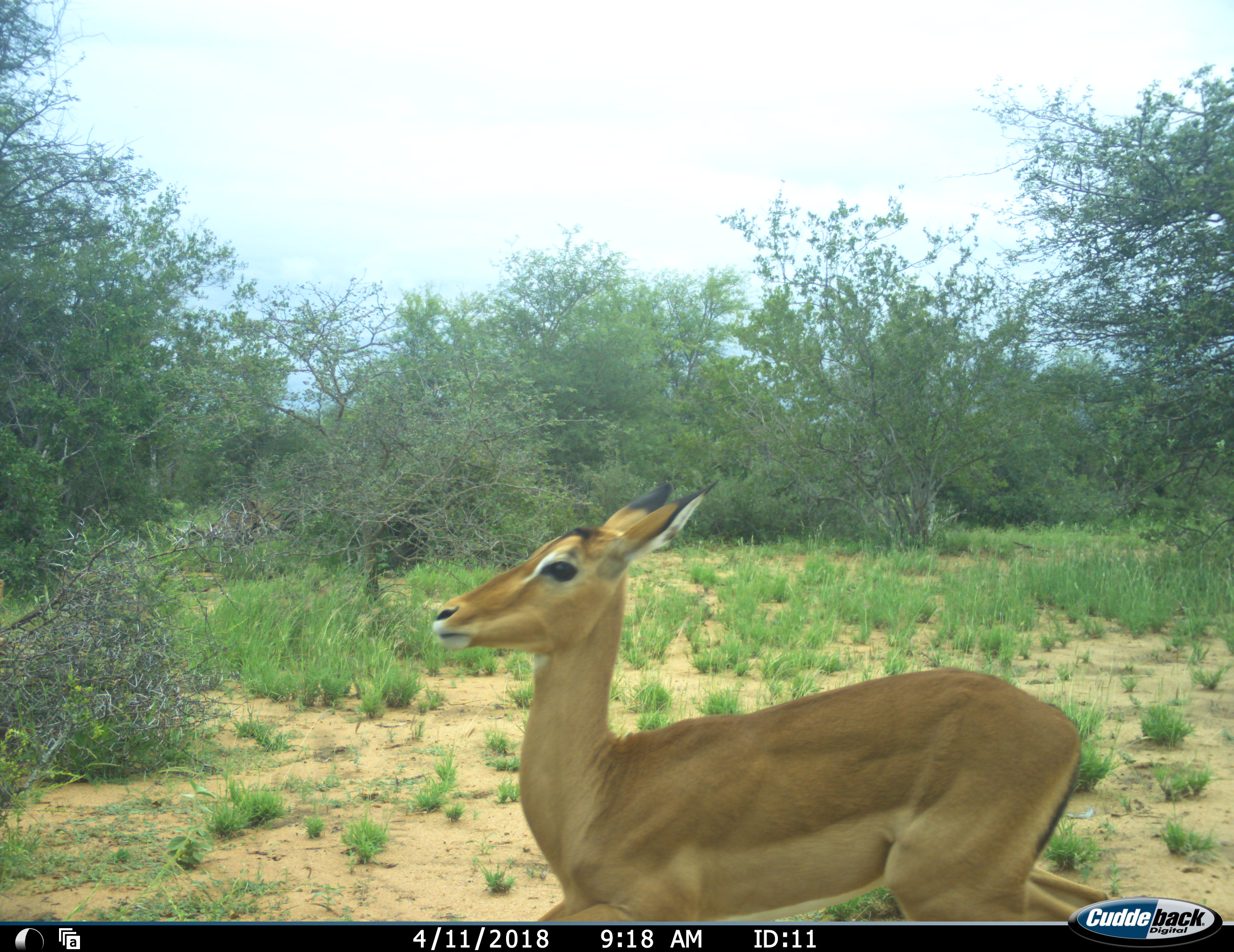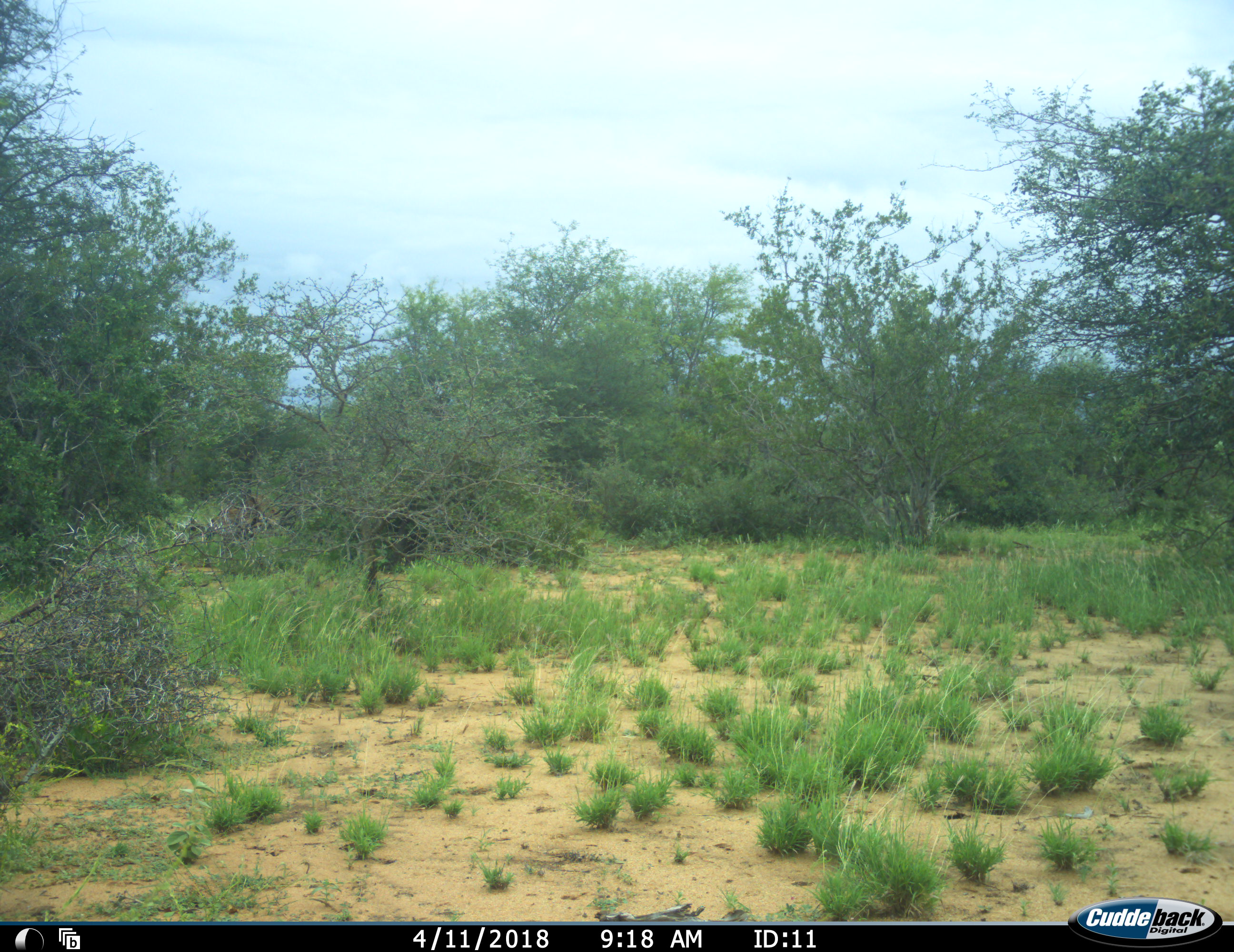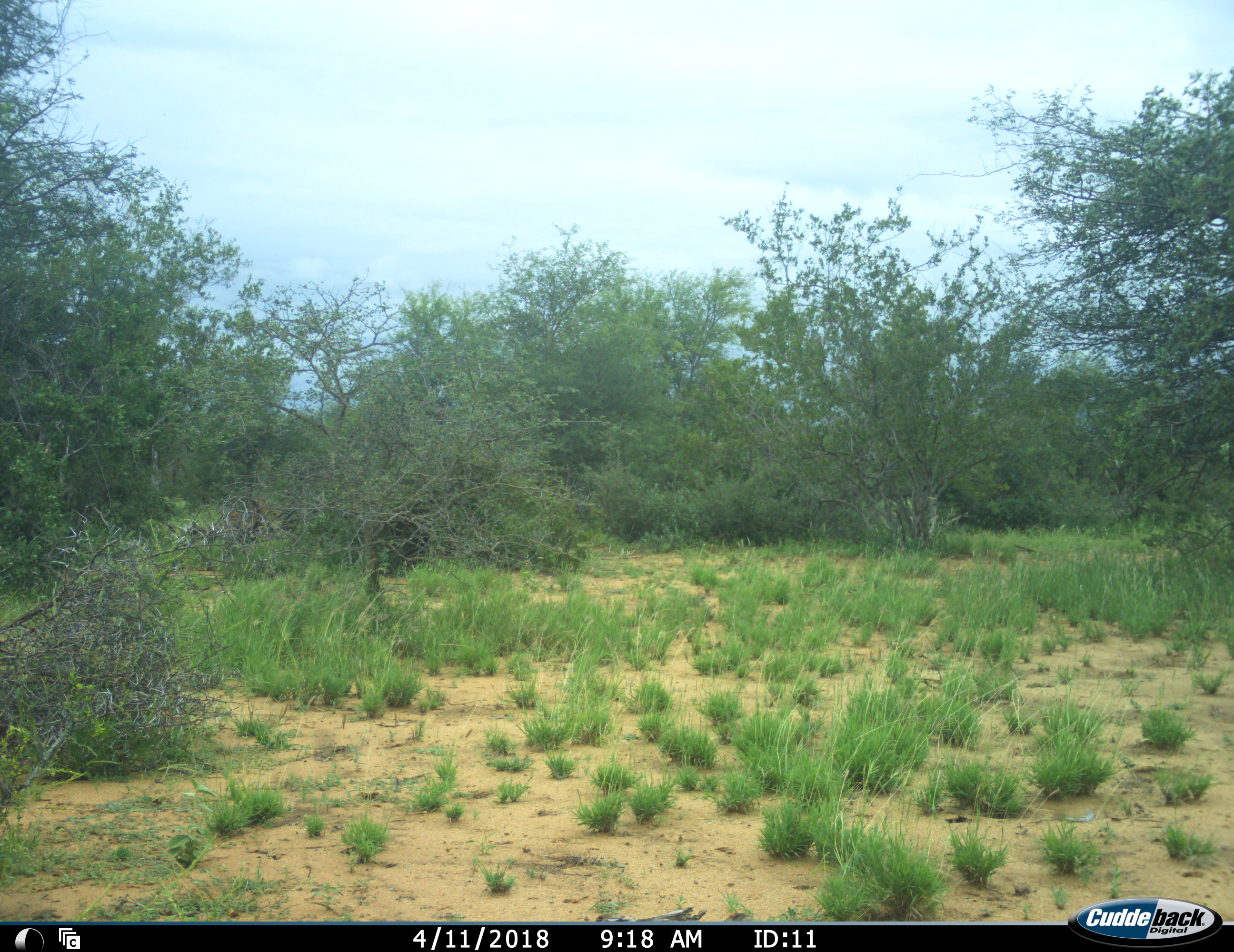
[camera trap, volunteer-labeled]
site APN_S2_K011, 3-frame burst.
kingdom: Animalia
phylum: Chordata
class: Mammalia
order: Artiodactyla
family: Bovidae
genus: Aepyceros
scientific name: Aepyceros melampus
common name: impala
Impala (Aepyceros melampus), count 1. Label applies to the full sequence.